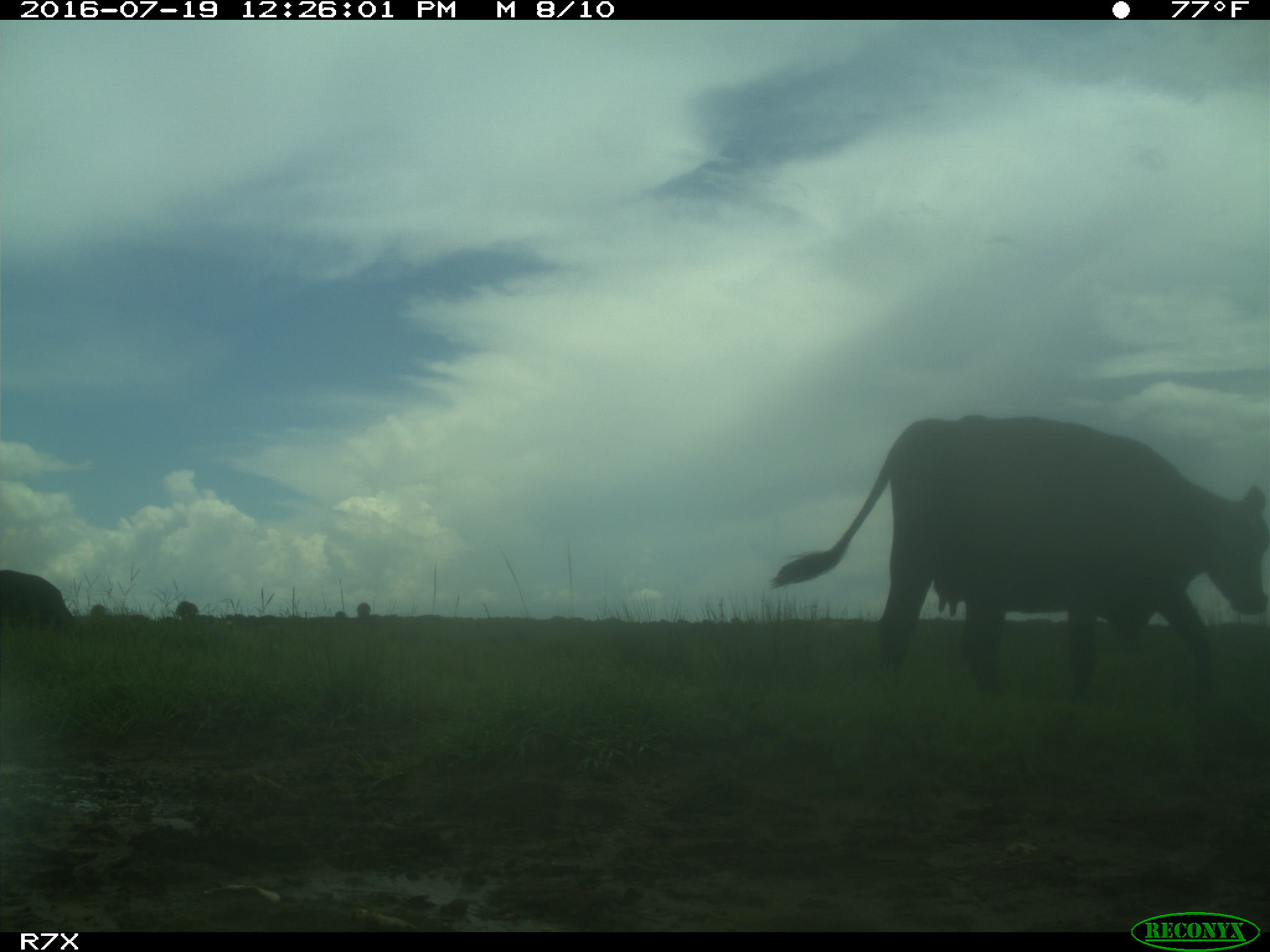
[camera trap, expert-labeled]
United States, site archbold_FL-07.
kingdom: Animalia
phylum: Chordata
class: Mammalia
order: Artiodactyla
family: Bovidae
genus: Bos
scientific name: Bos taurus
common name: domestic cow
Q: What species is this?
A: Bos taurus (domestic cow).